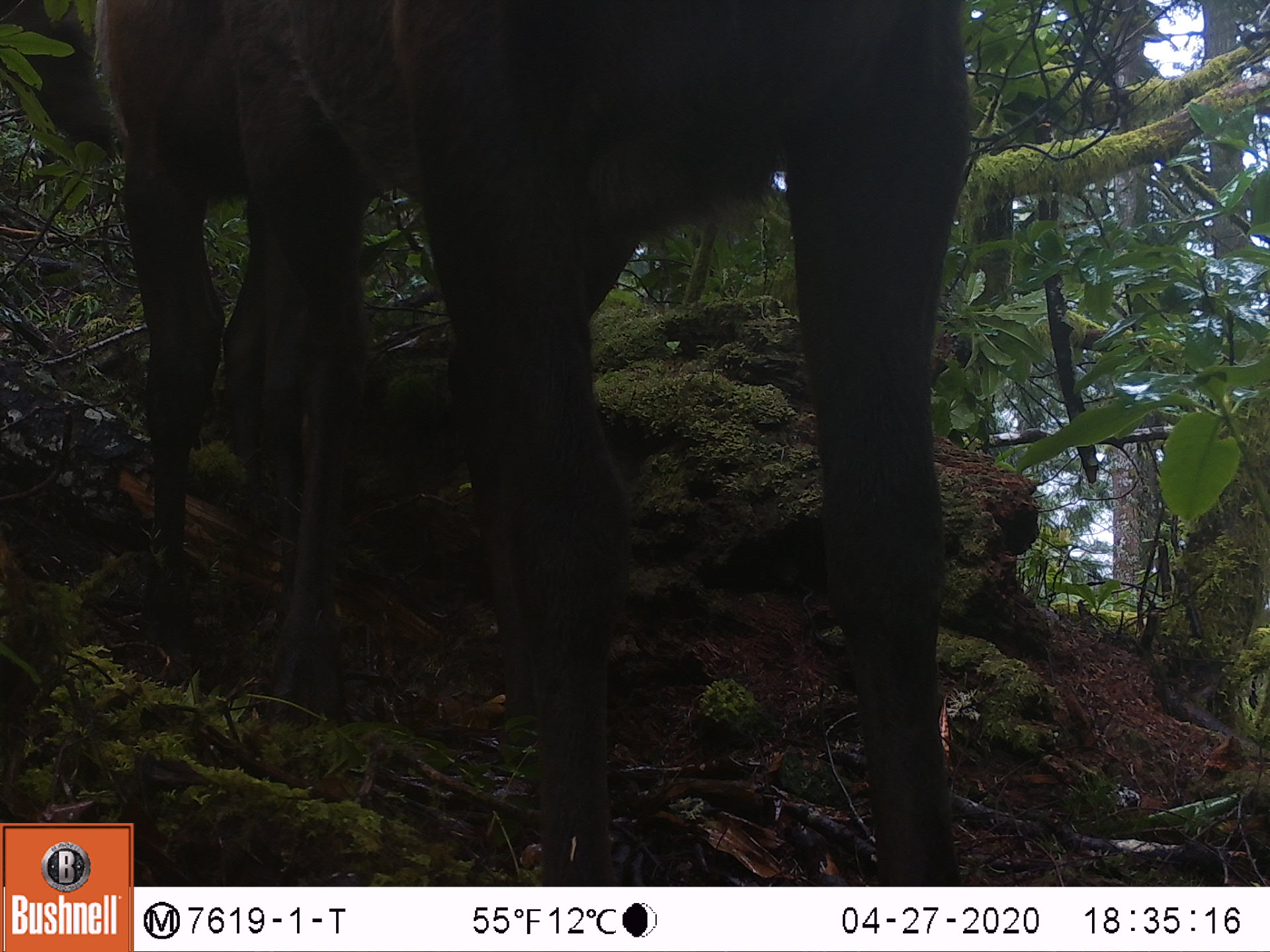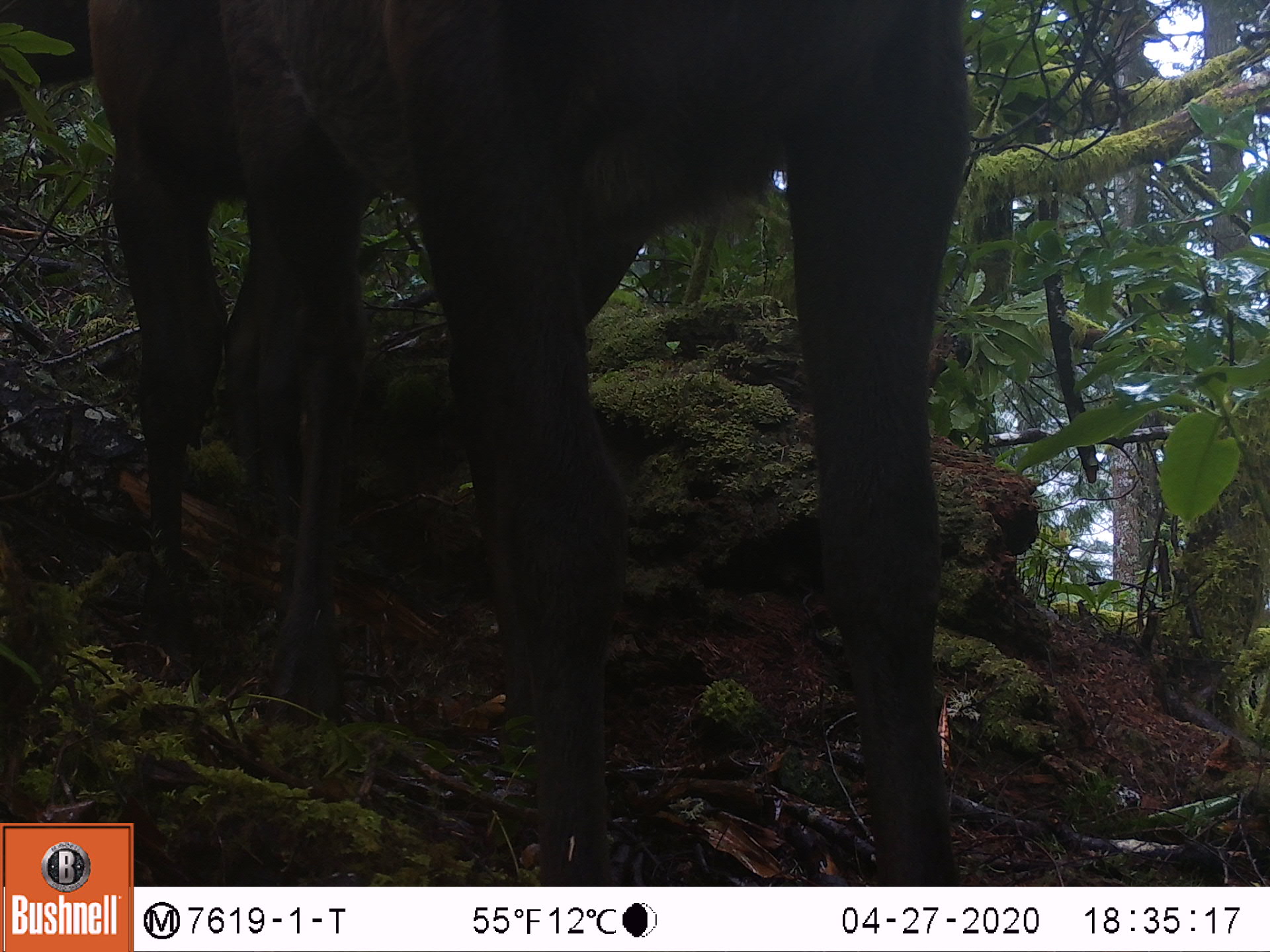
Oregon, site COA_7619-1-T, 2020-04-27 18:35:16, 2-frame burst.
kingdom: Animalia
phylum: Chordata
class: Mammalia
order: Artiodactyla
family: Cervidae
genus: Cervus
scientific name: Cervus canadensis roosevelti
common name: roosevelt elk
Roosevelt elk (Cervus canadensis roosevelti).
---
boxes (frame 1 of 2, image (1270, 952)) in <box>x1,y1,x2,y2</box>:
roosevelt elk: <box>97,3,986,818</box>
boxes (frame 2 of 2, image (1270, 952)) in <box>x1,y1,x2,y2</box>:
roosevelt elk: <box>78,1,984,814</box>